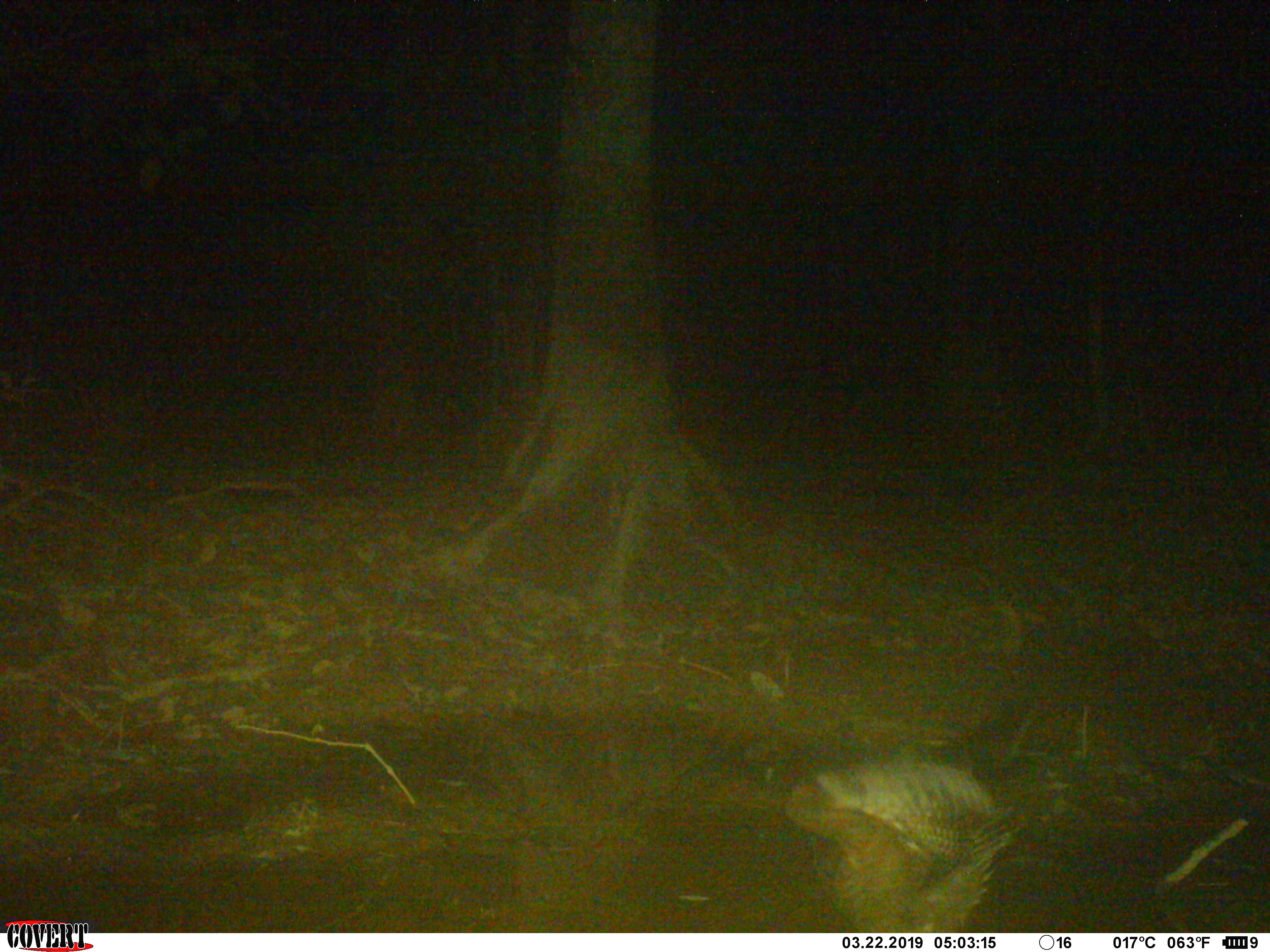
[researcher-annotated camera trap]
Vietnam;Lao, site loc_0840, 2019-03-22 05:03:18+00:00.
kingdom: Animalia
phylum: Chordata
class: Aves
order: Strigiformes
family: Strigidae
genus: Strix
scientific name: Strix leptogrammica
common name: brown wood owl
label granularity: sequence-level